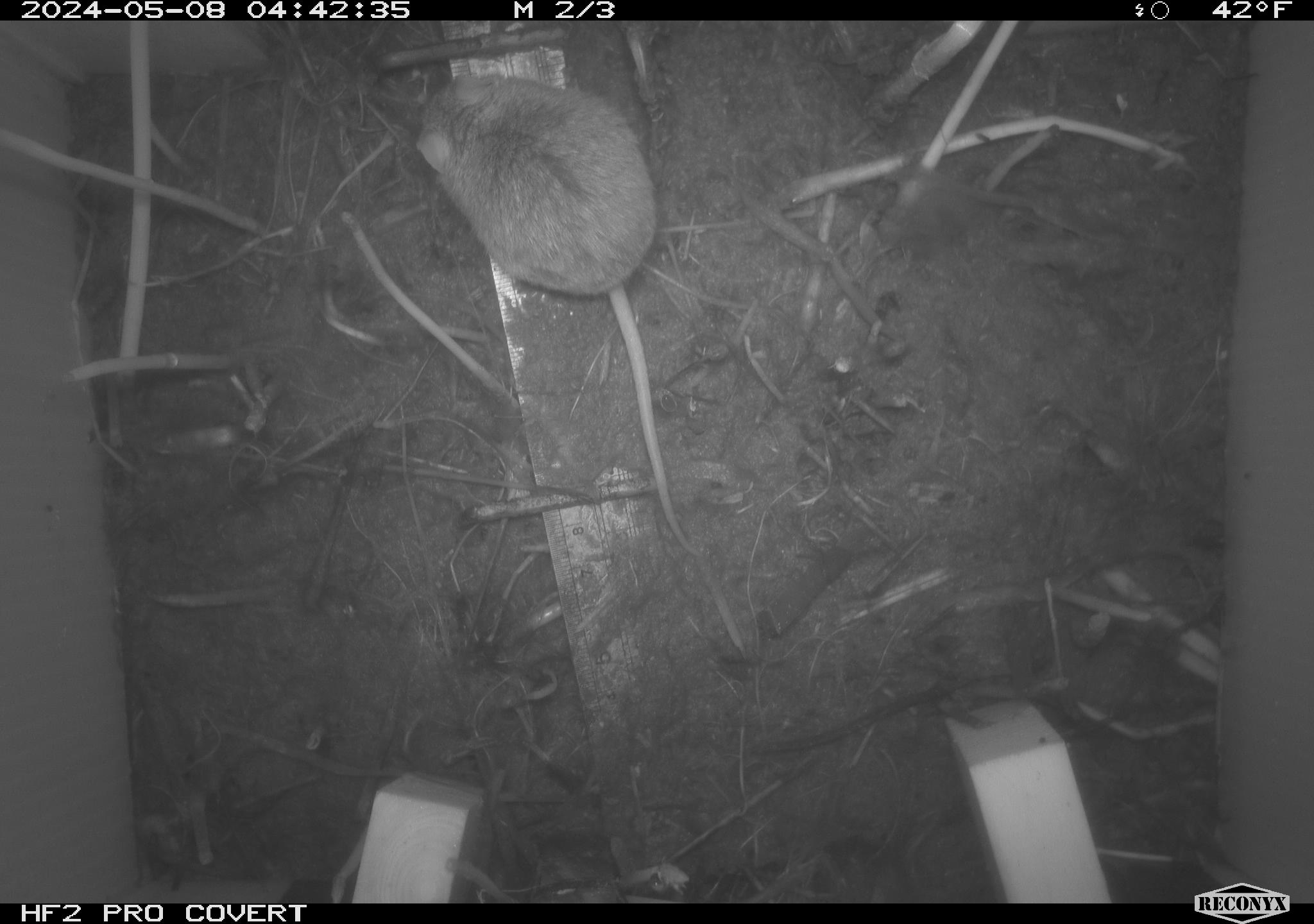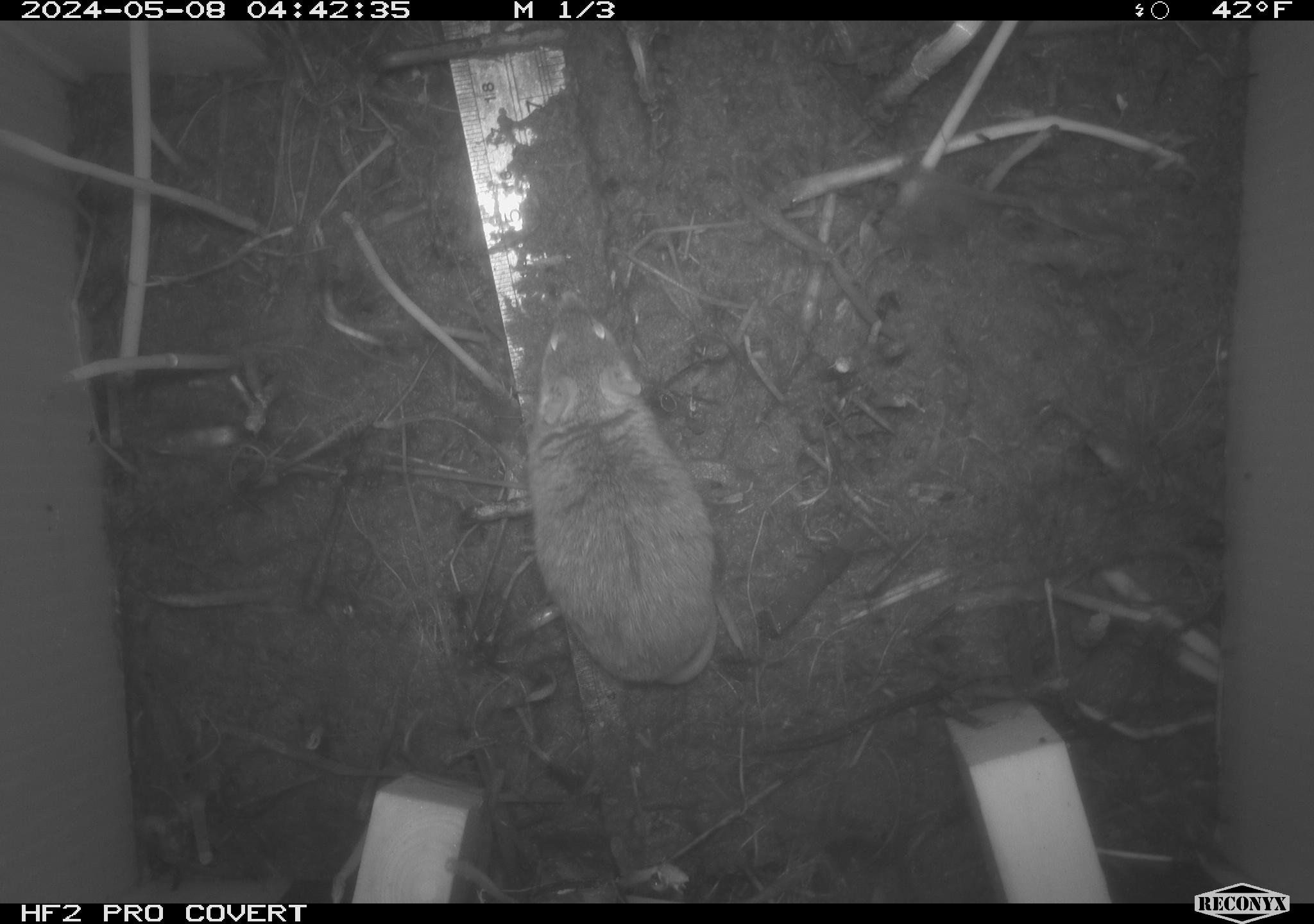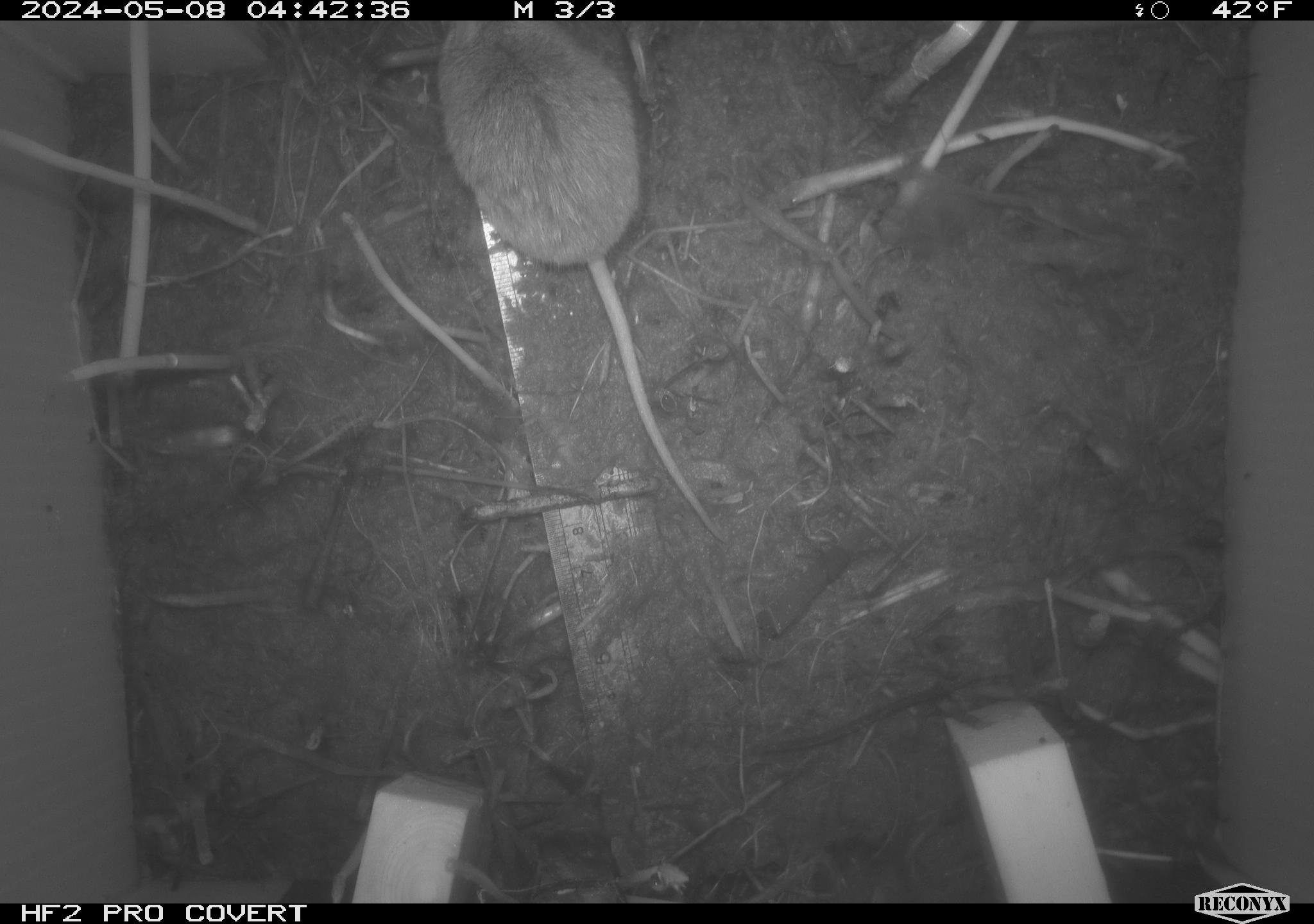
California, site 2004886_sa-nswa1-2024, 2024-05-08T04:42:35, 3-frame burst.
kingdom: Animalia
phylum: Chordata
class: Mammalia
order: Rodentia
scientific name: Rodentia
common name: mouse species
Mouse species (Rodentia).